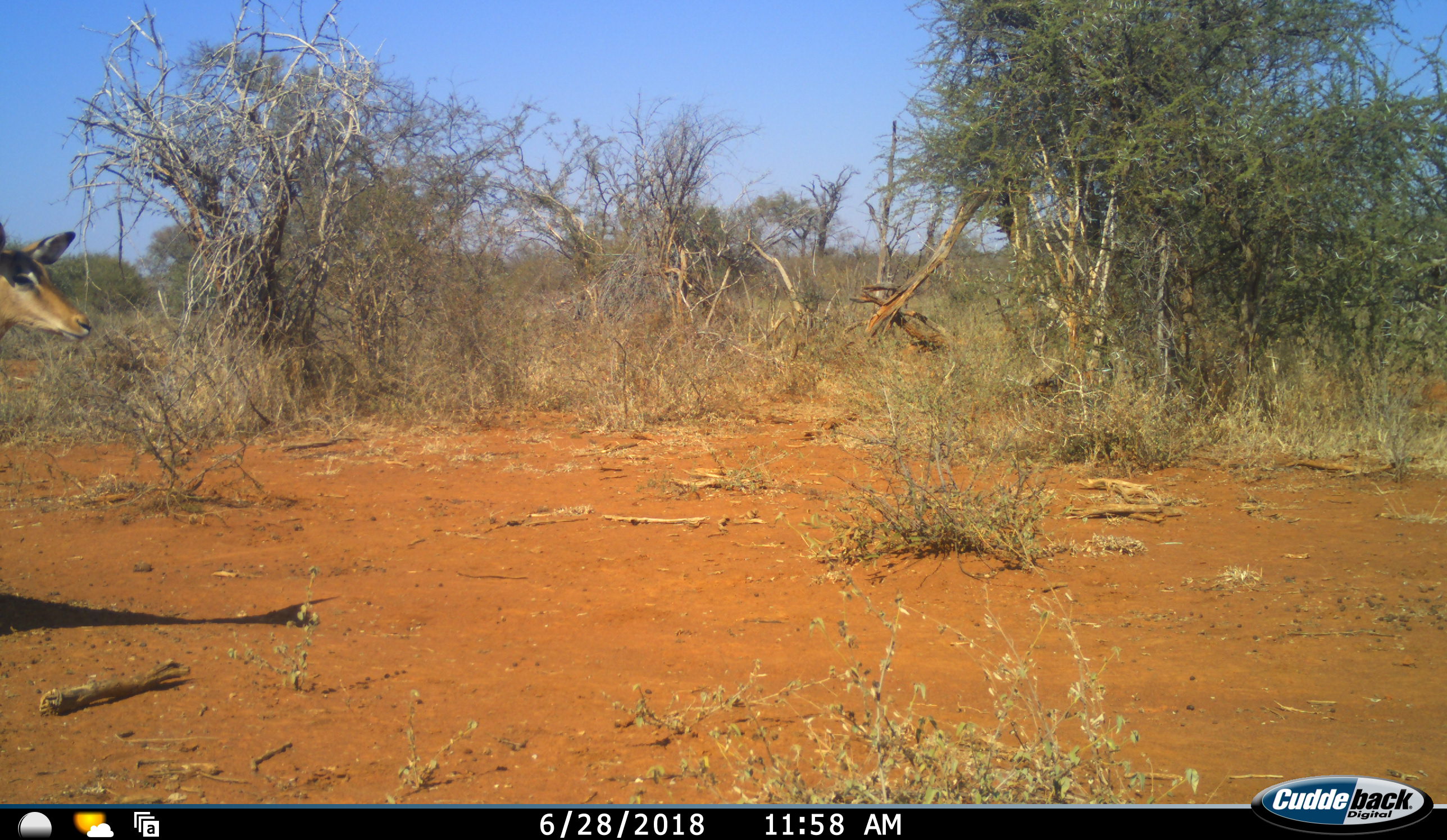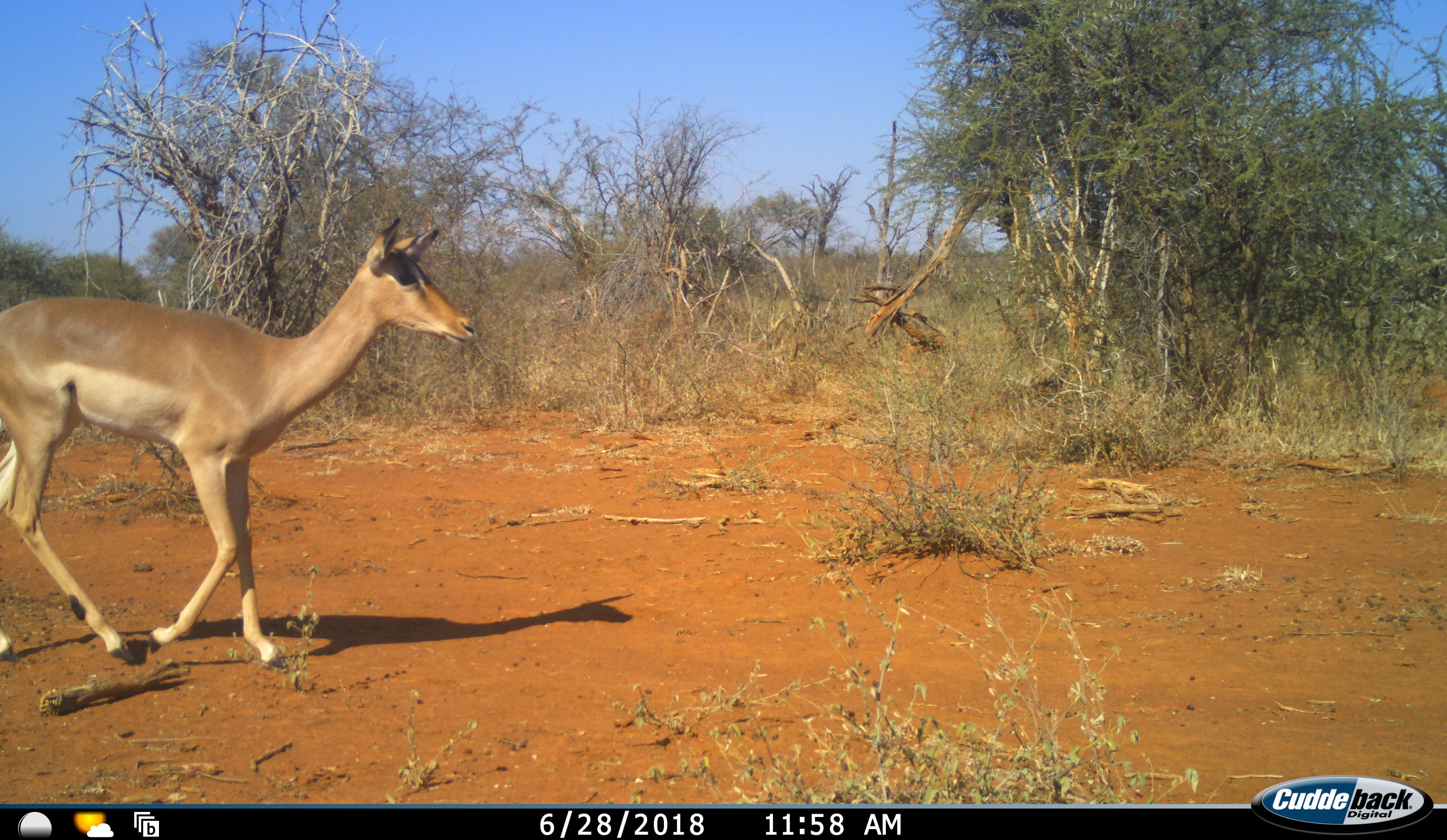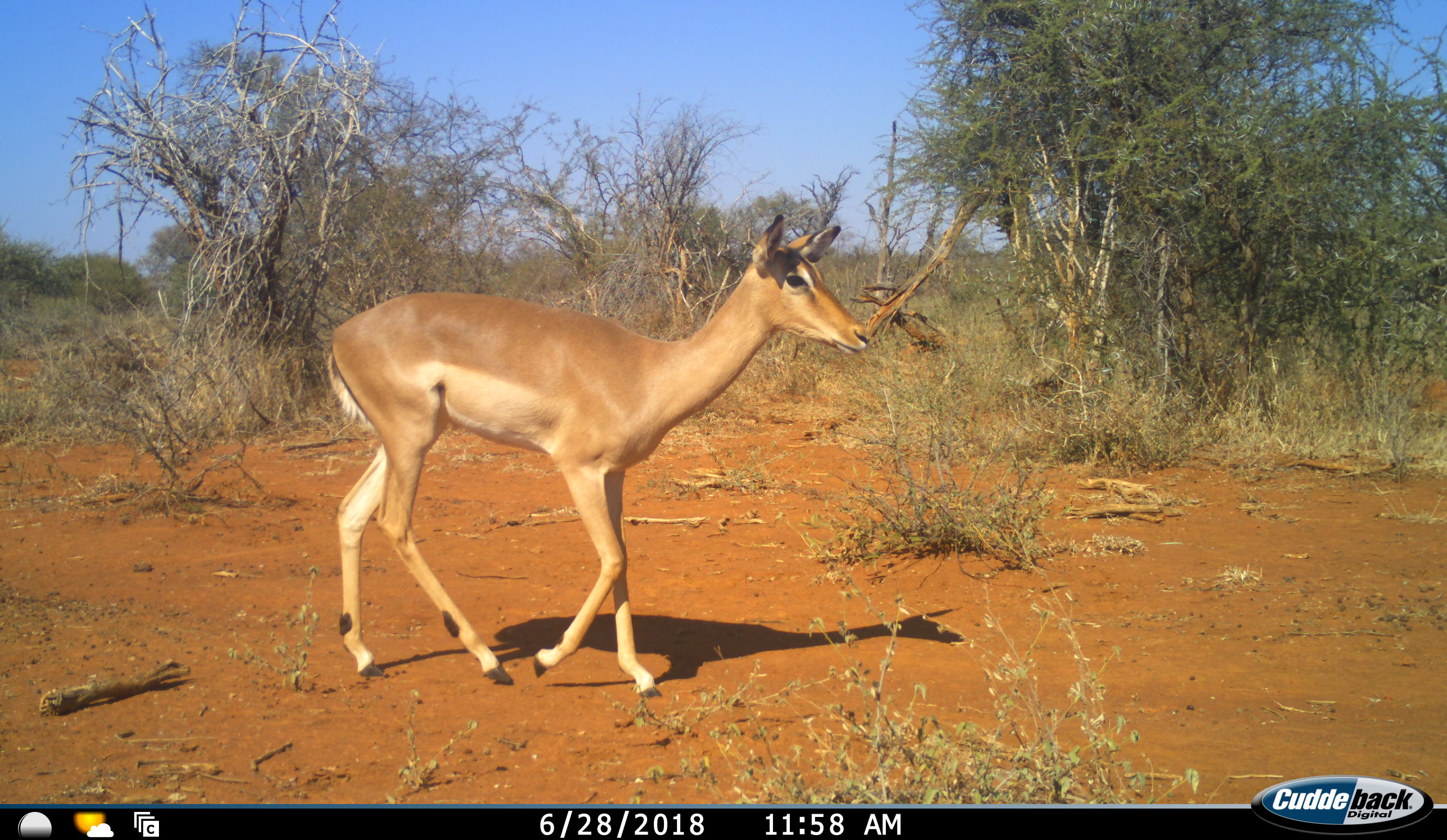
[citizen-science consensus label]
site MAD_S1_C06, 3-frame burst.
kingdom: Animalia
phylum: Chordata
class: Mammalia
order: Artiodactyla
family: Bovidae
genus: Aepyceros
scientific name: Aepyceros melampus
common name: impala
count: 1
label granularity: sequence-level